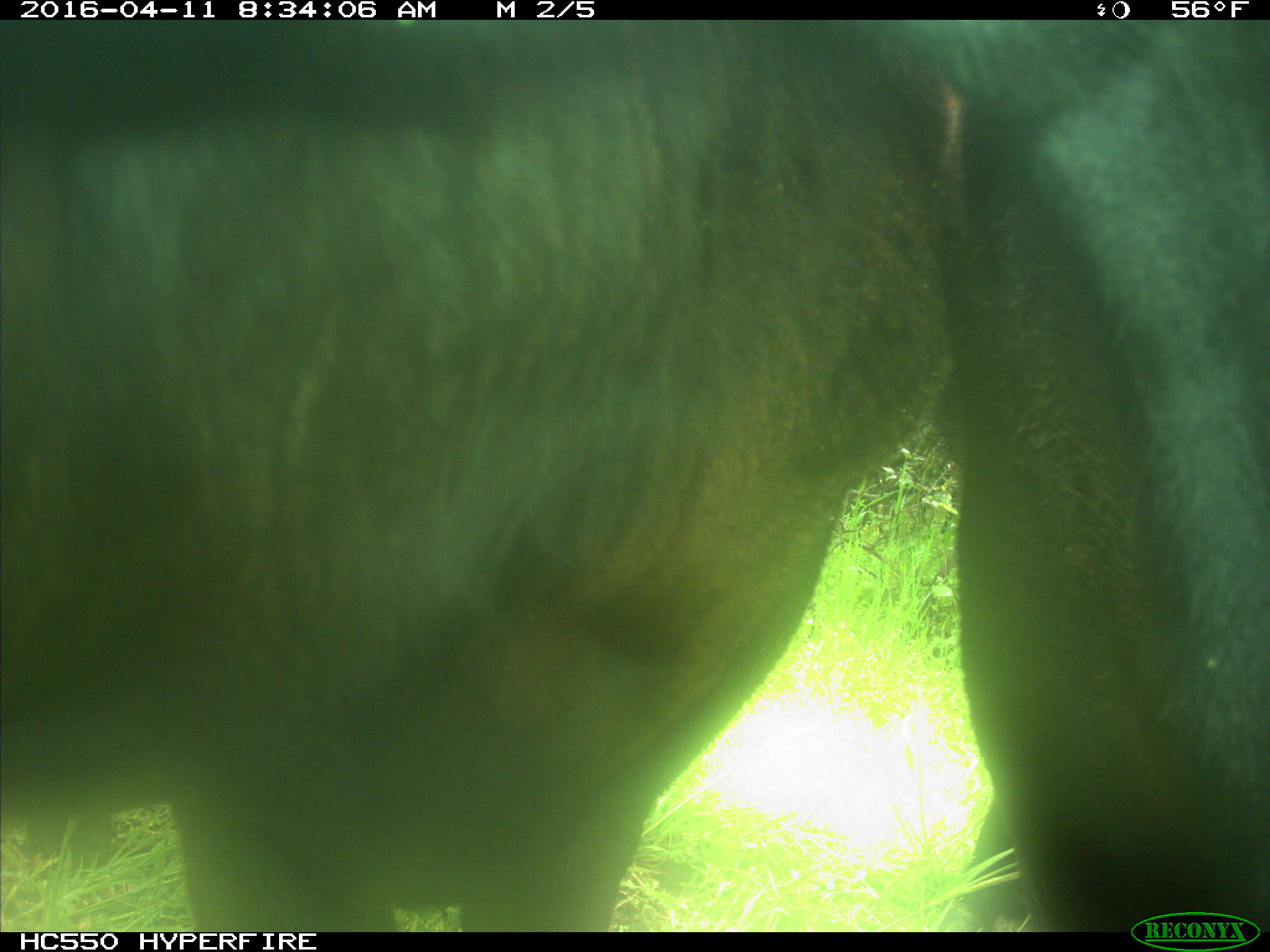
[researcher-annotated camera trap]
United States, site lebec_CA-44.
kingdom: Animalia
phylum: Chordata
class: Mammalia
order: Artiodactyla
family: Bovidae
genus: Bos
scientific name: Bos taurus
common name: domestic cow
Bos taurus (domestic cow).